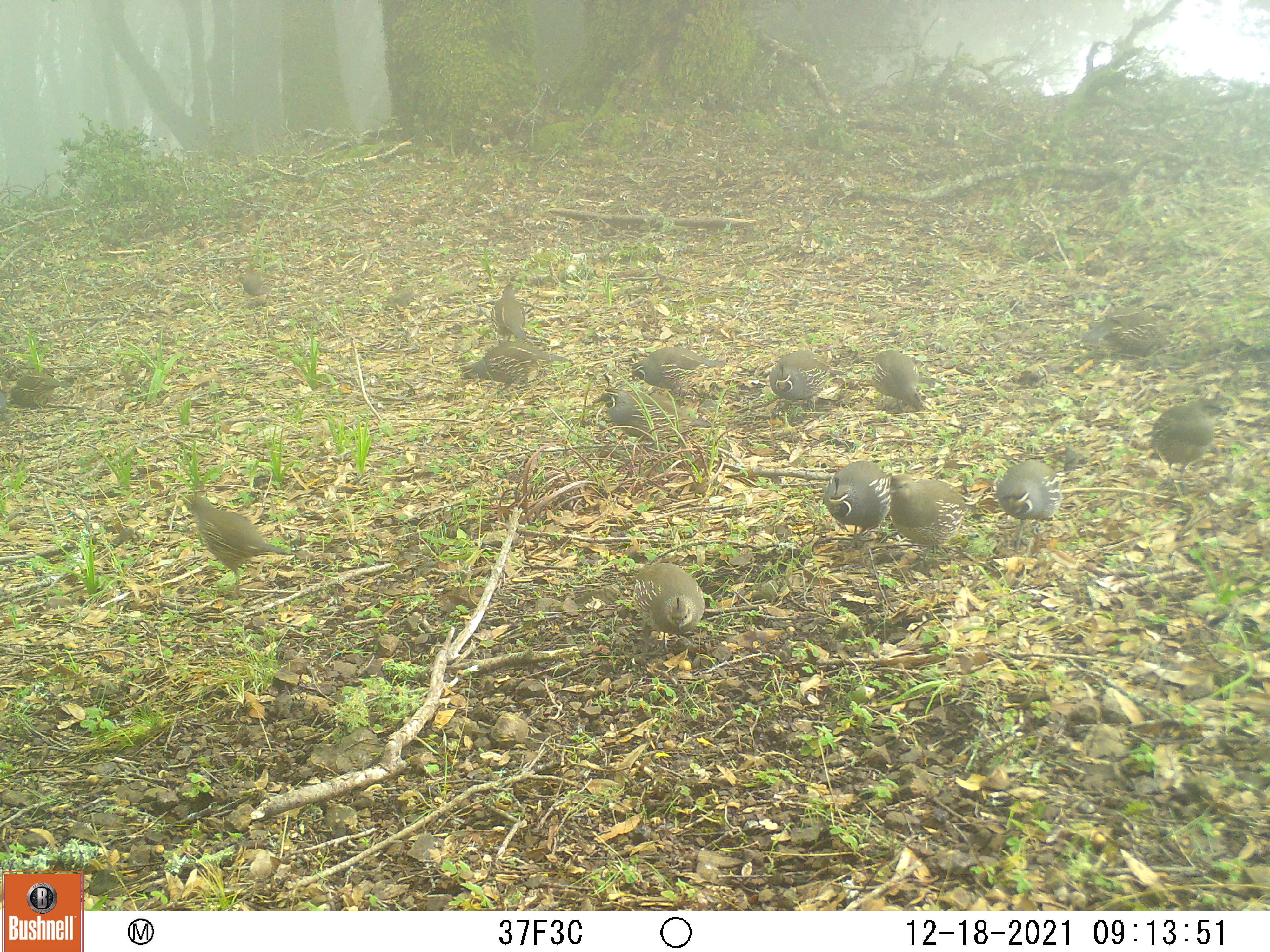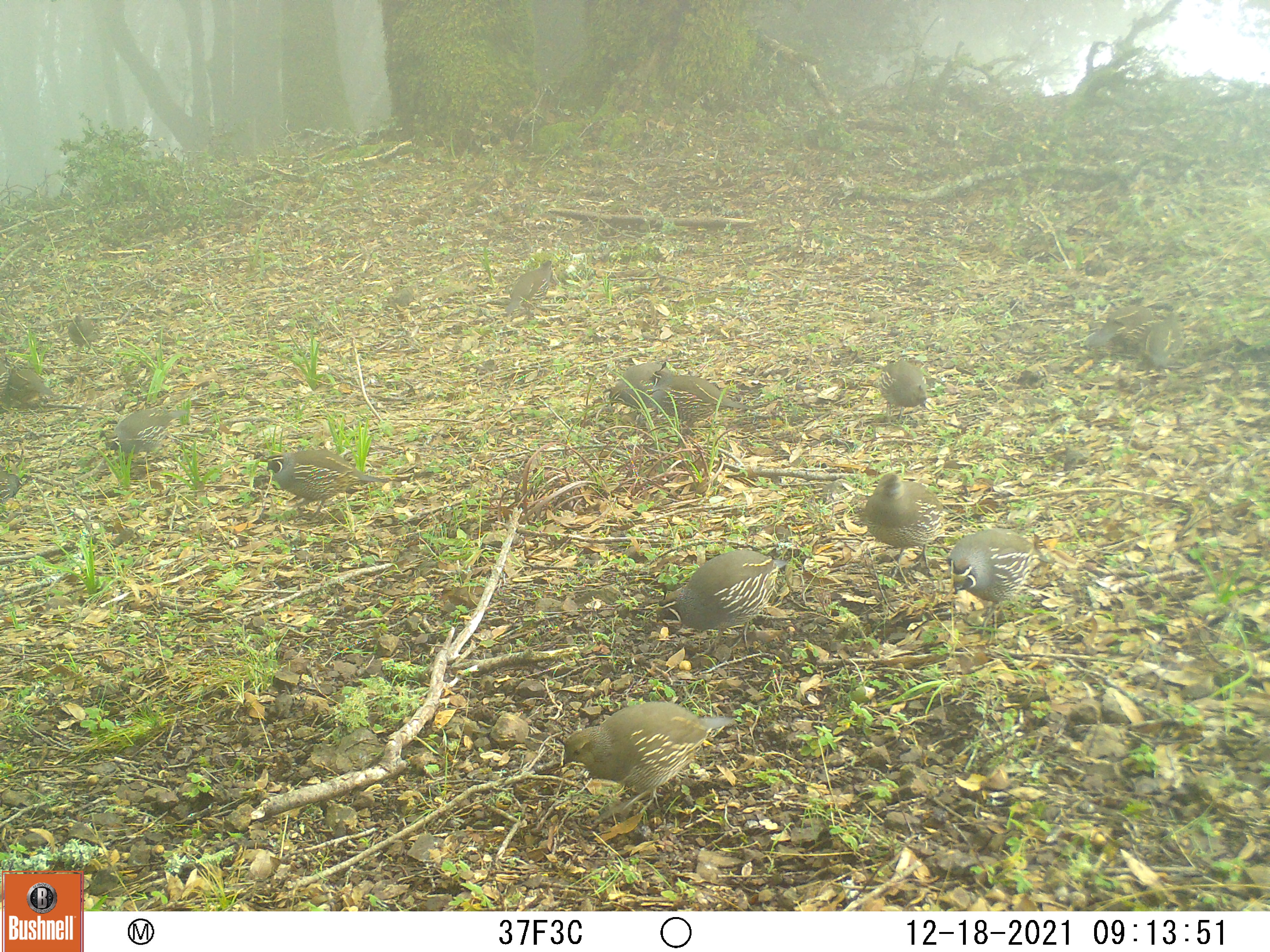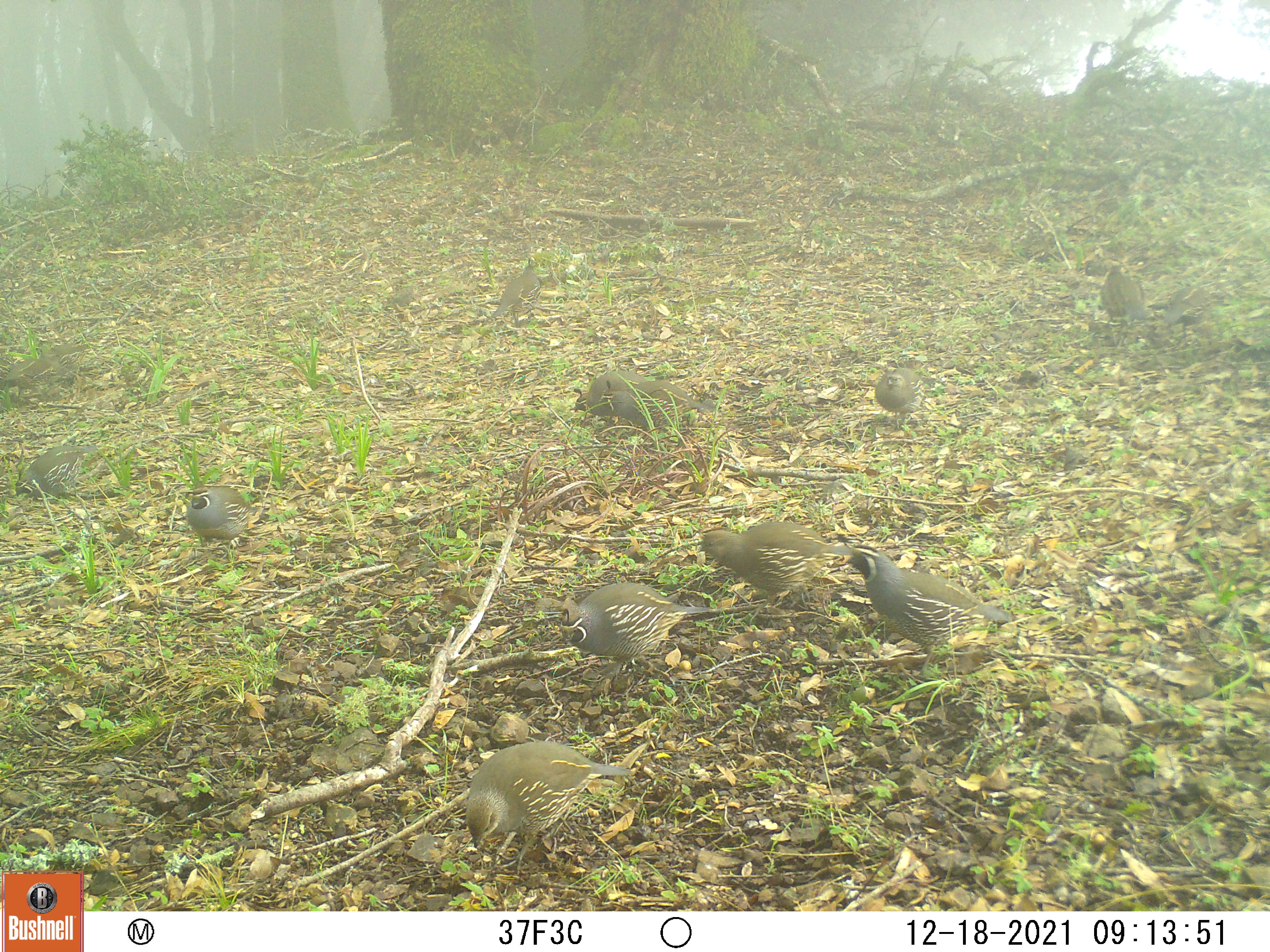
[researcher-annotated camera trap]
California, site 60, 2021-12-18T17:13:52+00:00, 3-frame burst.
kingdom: Animalia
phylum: Chordata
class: Aves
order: Galliformes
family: Odontophoridae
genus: Callipepla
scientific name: Callipepla californica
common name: california quail